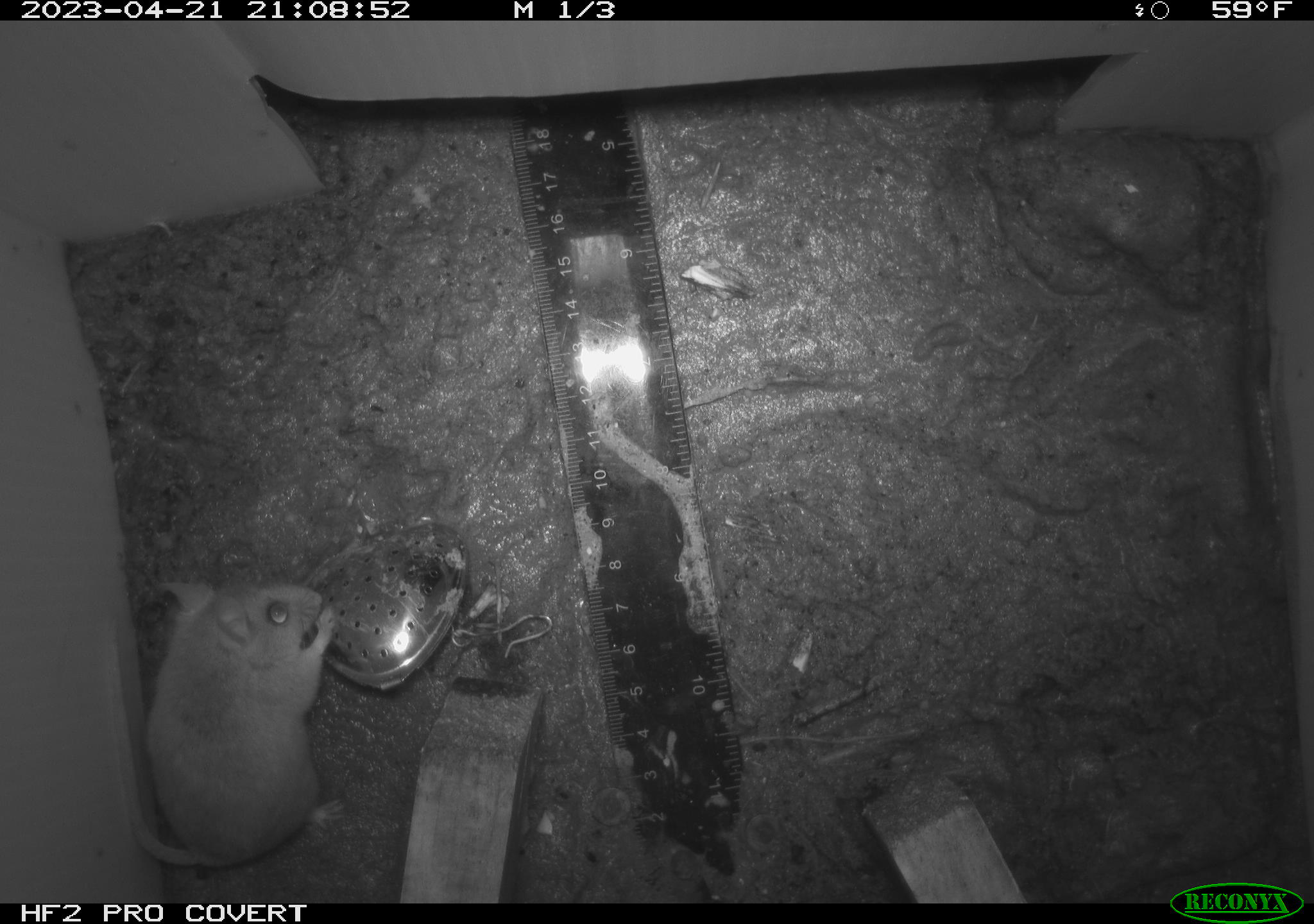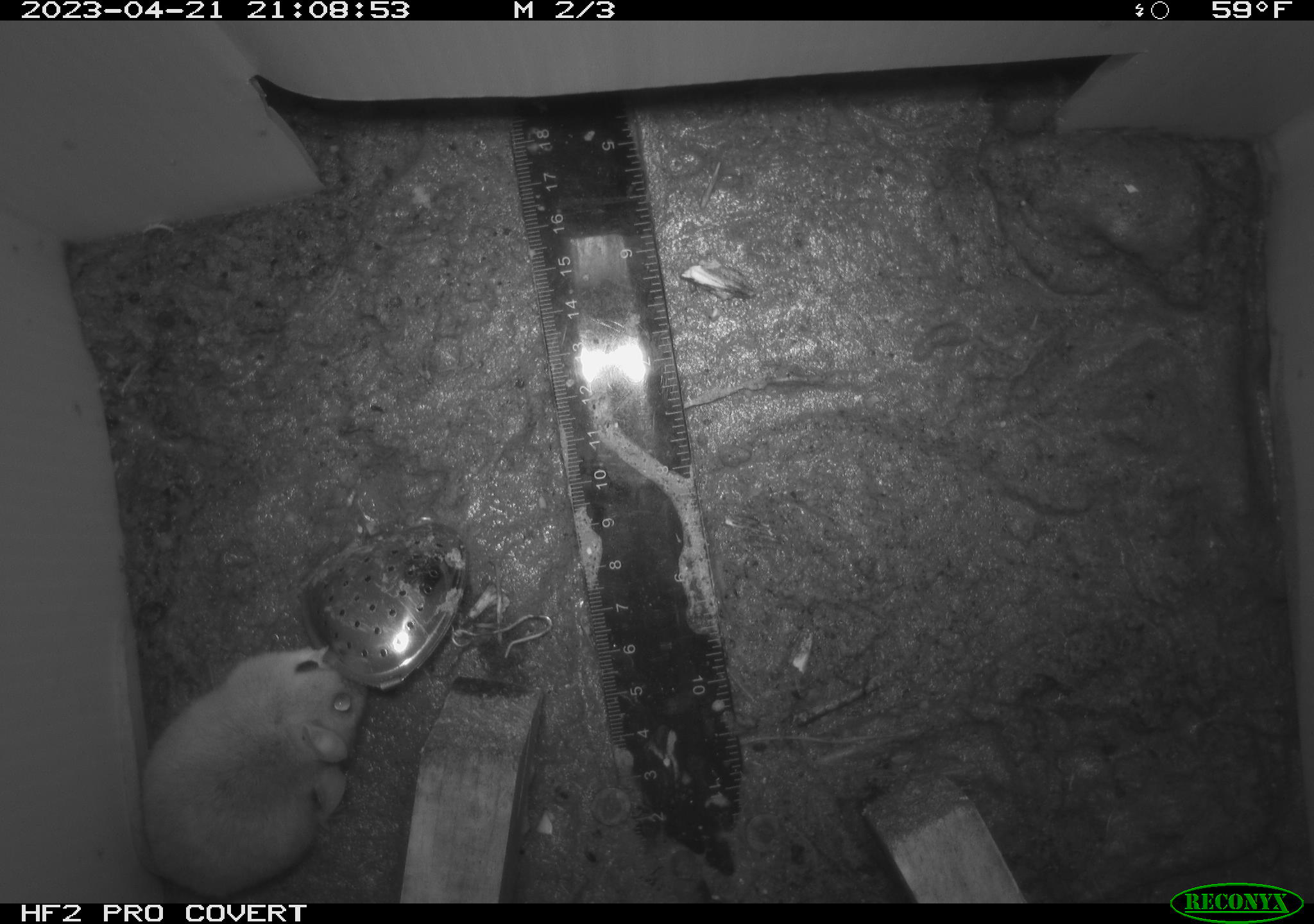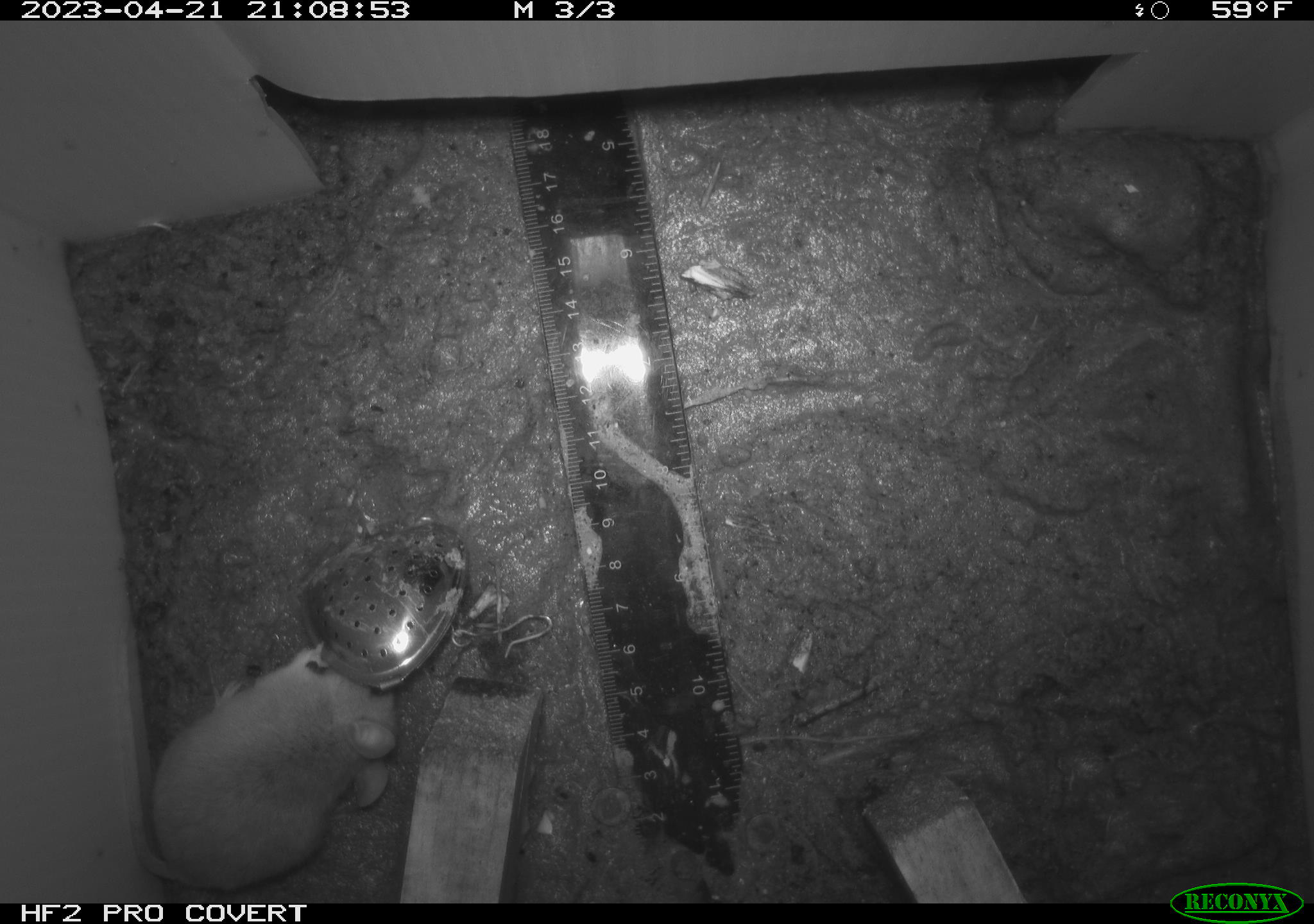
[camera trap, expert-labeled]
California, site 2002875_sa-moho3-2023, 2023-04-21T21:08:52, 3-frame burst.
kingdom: Animalia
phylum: Chordata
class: Mammalia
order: Rodentia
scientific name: Rodentia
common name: mouse species